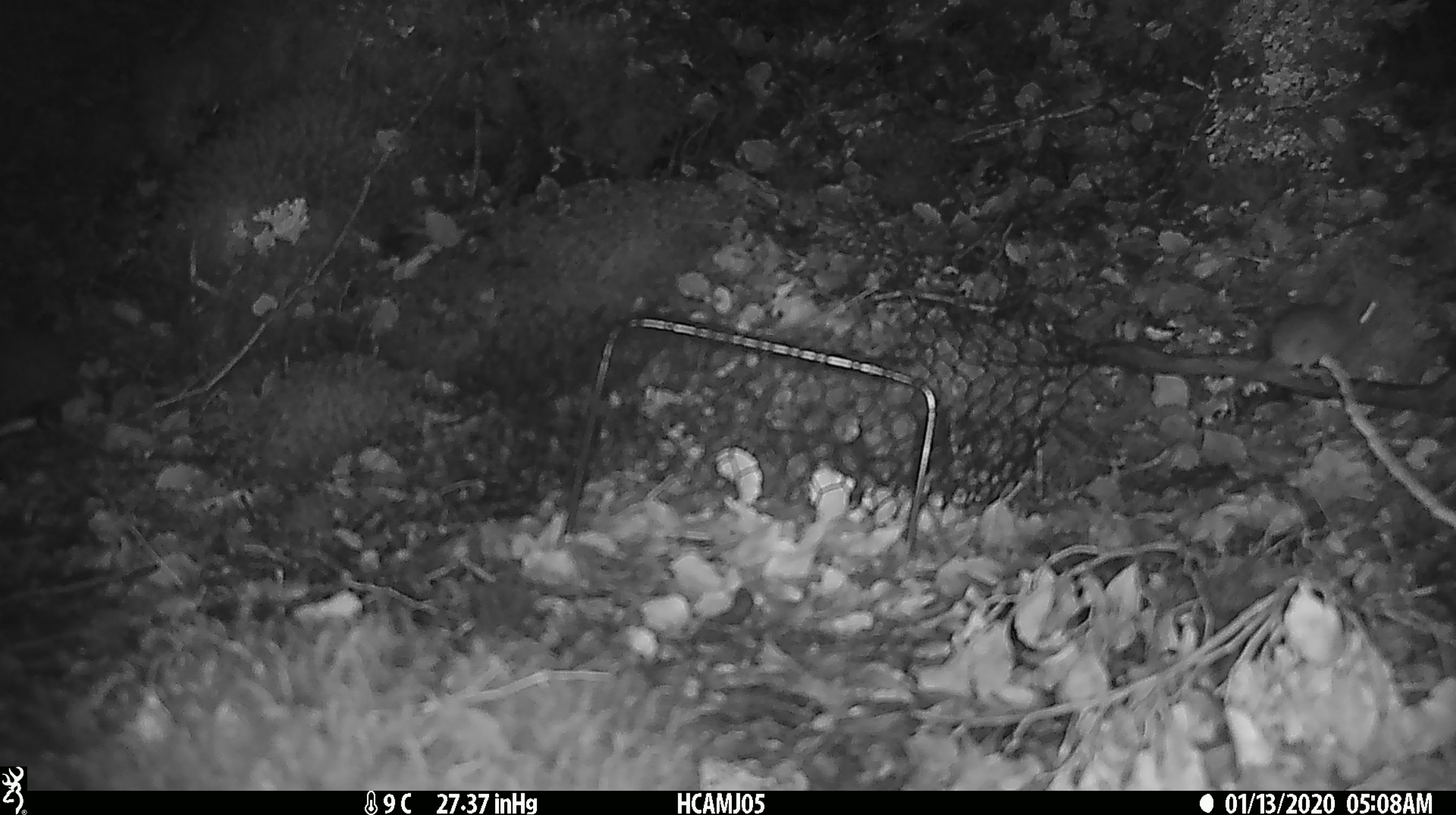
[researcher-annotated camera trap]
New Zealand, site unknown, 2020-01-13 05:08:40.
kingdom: Animalia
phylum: Chordata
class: Mammalia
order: Rodentia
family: Muridae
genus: Mus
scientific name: Mus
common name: mouse